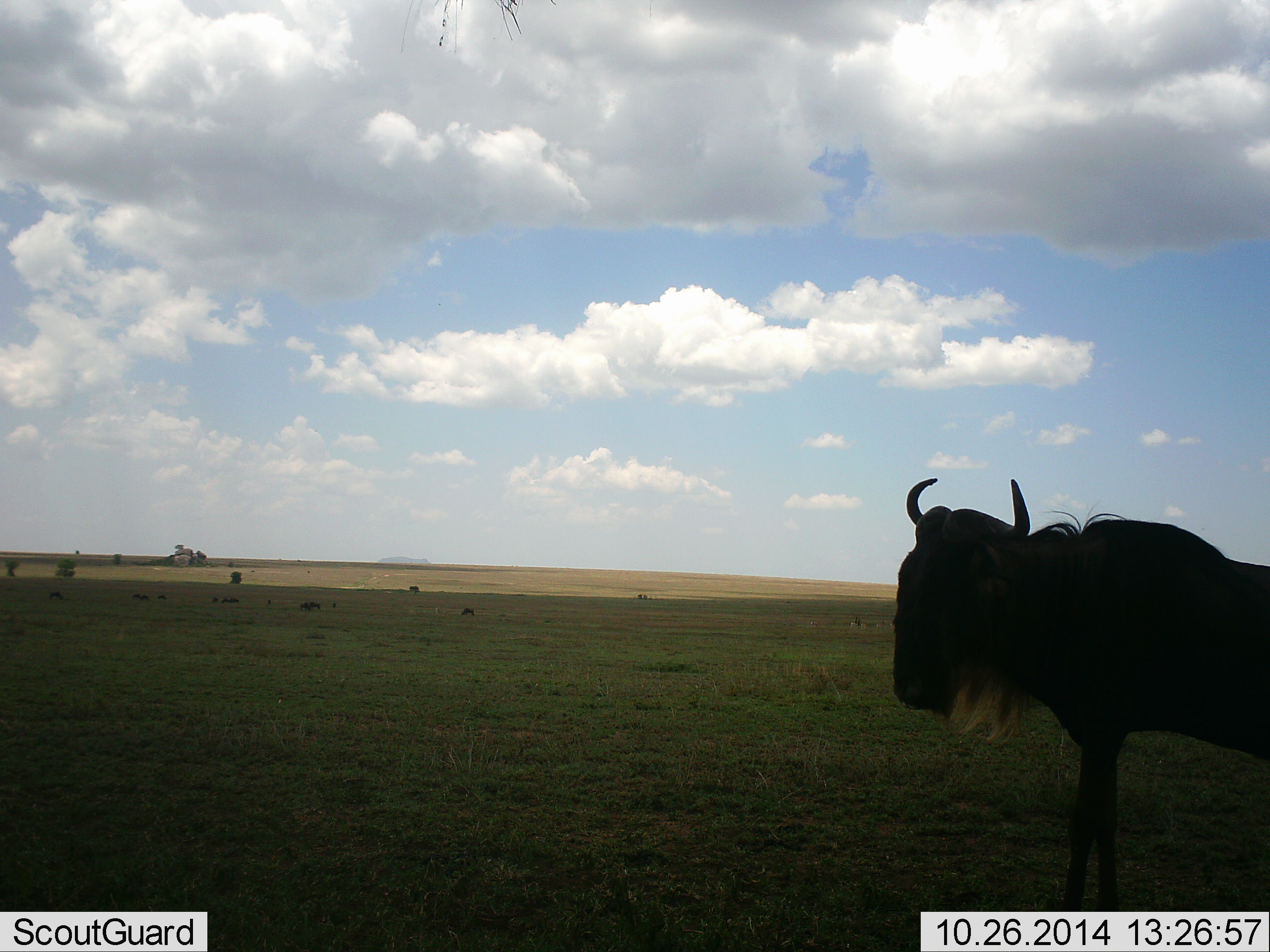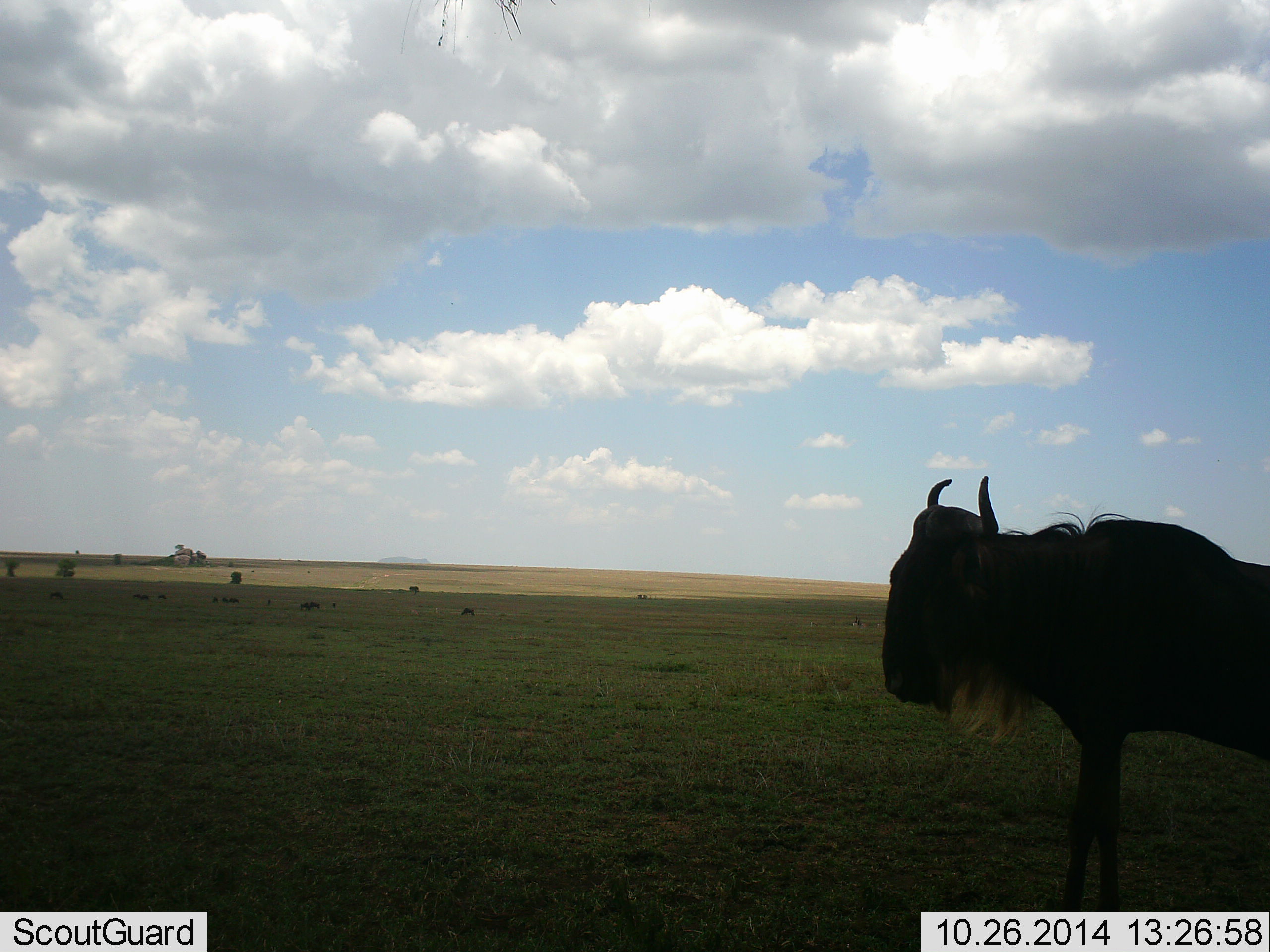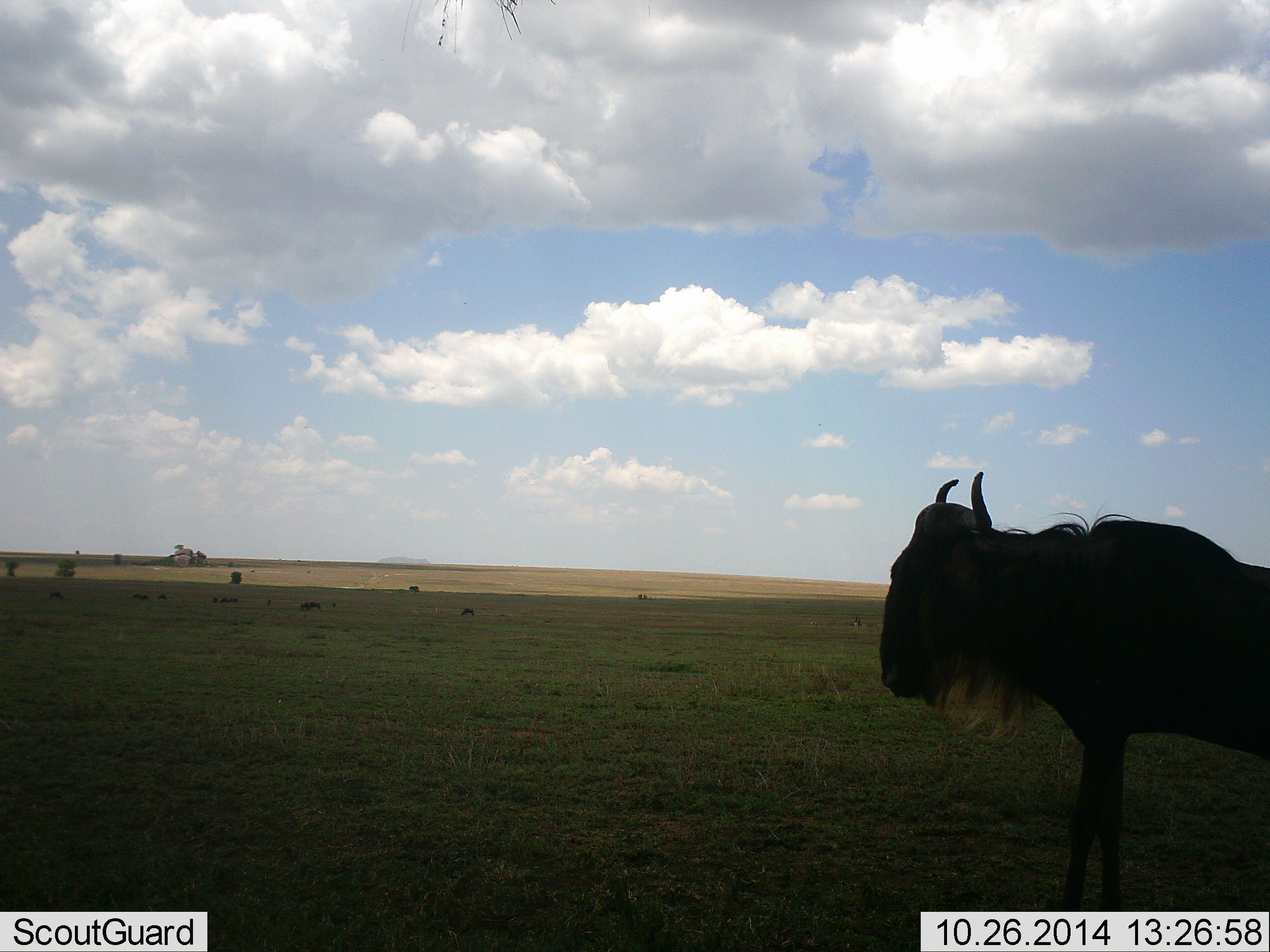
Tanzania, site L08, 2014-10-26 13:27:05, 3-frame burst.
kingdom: Animalia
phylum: Chordata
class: Mammalia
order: Artiodactyla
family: Bovidae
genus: Connochaetes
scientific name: Connochaetes taurinus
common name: blue wildebeest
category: wildebeest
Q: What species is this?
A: Wildebeest (blue wildebeest) (Connochaetes taurinus).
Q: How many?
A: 1.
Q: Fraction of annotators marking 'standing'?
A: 100%.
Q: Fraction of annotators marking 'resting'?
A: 10%.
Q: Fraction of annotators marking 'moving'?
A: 0%.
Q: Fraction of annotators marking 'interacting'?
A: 0%.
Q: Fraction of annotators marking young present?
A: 0%.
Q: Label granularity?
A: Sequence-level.